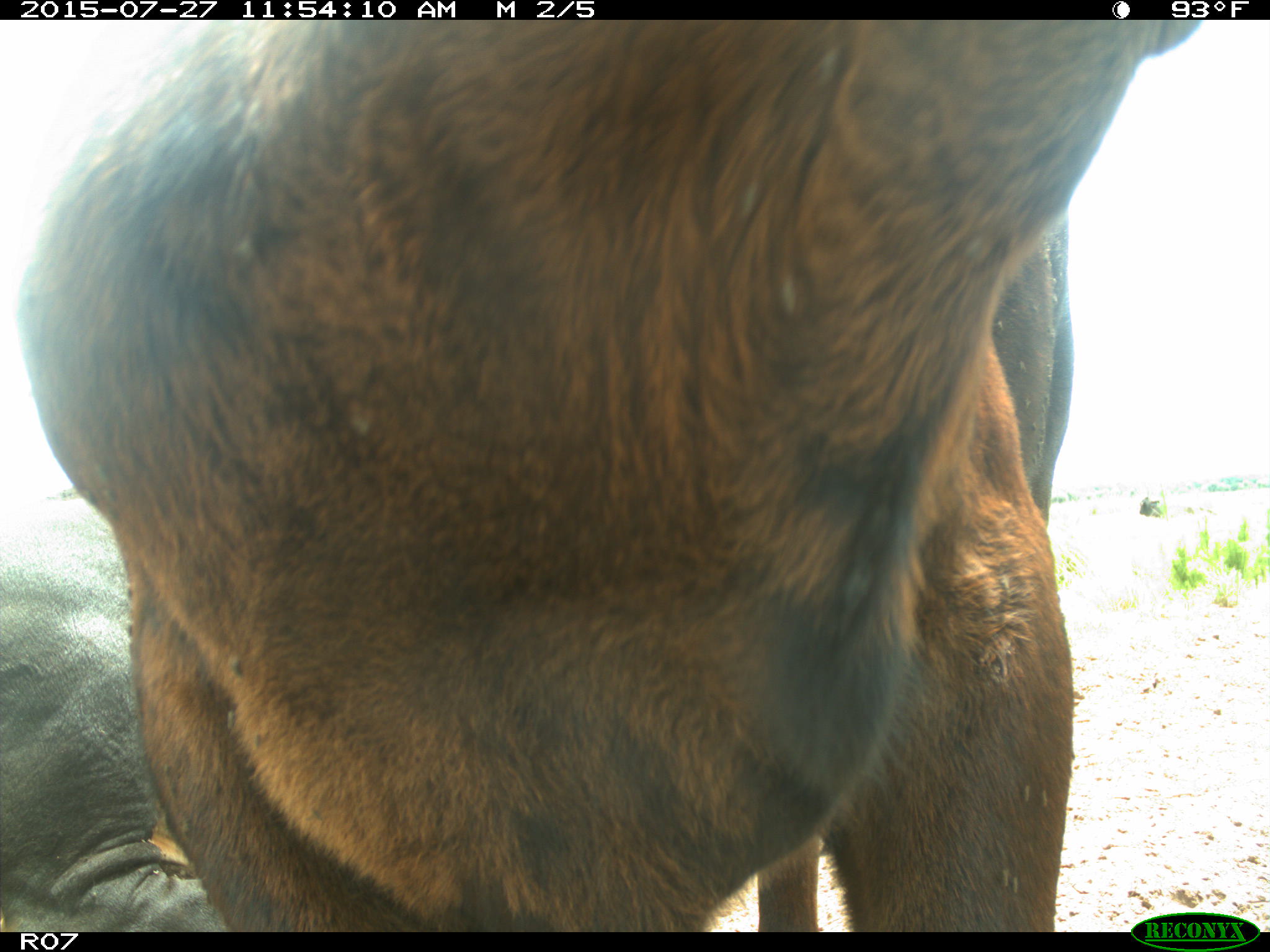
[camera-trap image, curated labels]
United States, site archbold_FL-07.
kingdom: Animalia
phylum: Chordata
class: Mammalia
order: Artiodactyla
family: Bovidae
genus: Bos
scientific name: Bos taurus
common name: domestic cow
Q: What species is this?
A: Bos taurus (domestic cow).